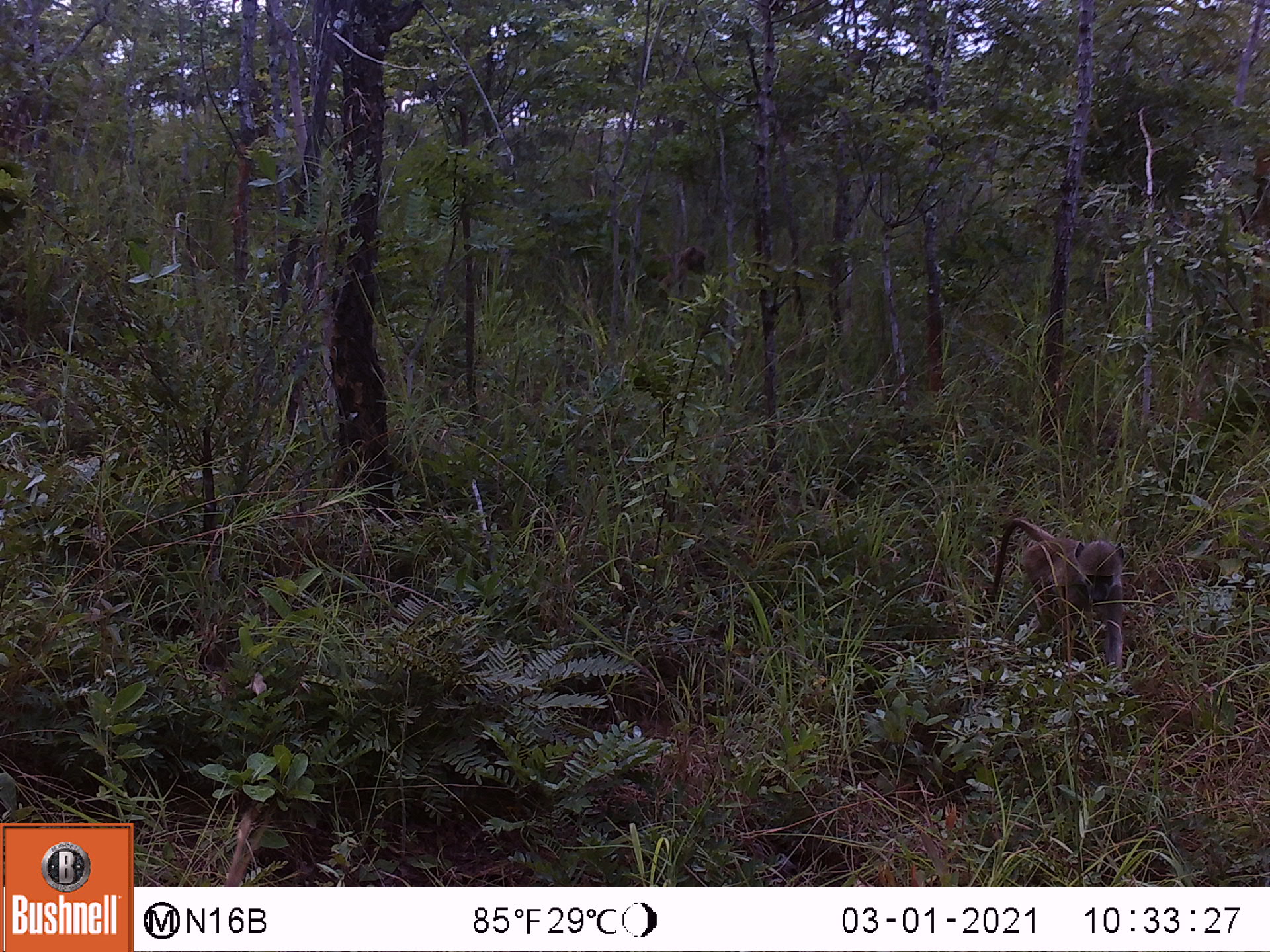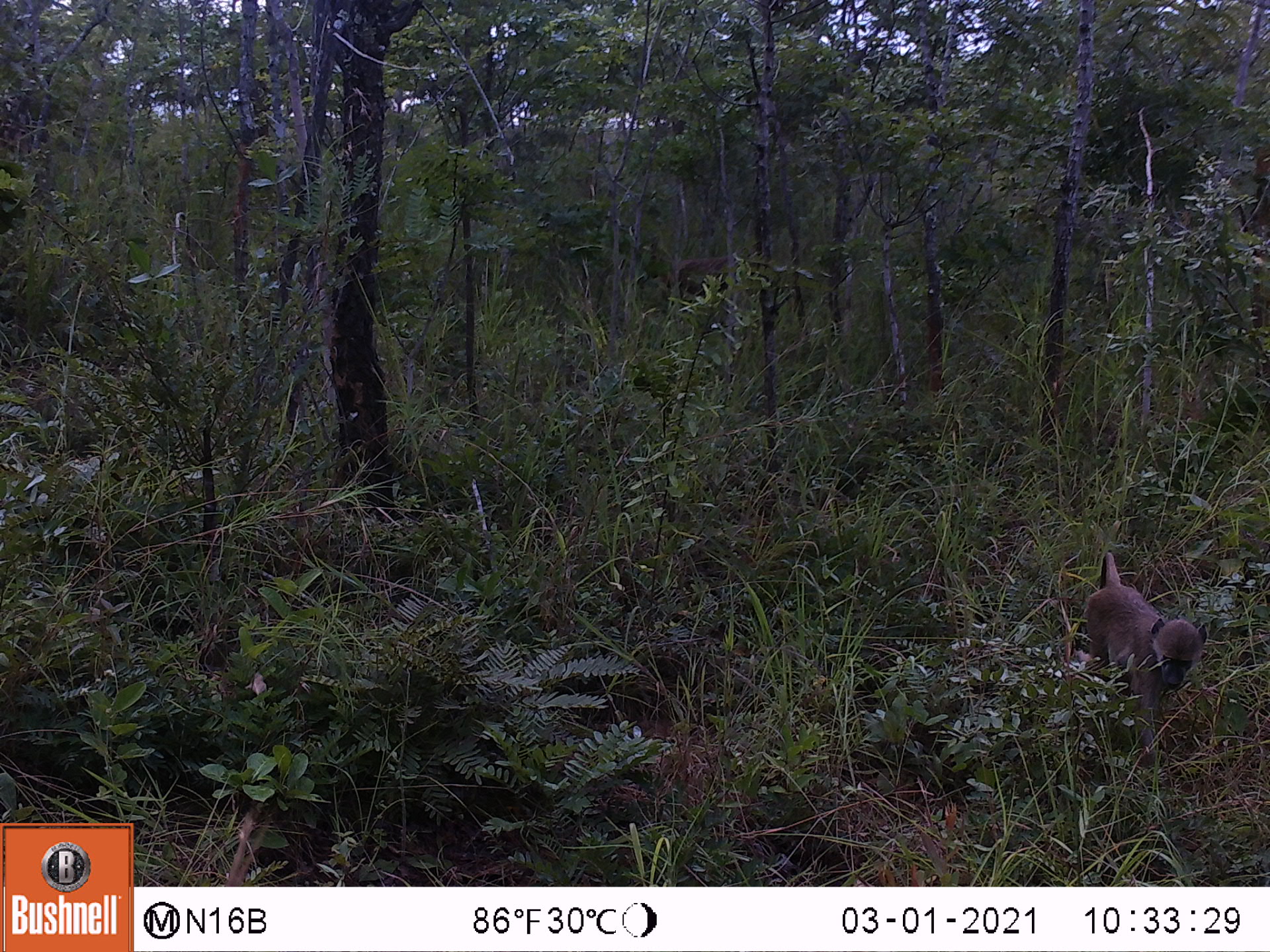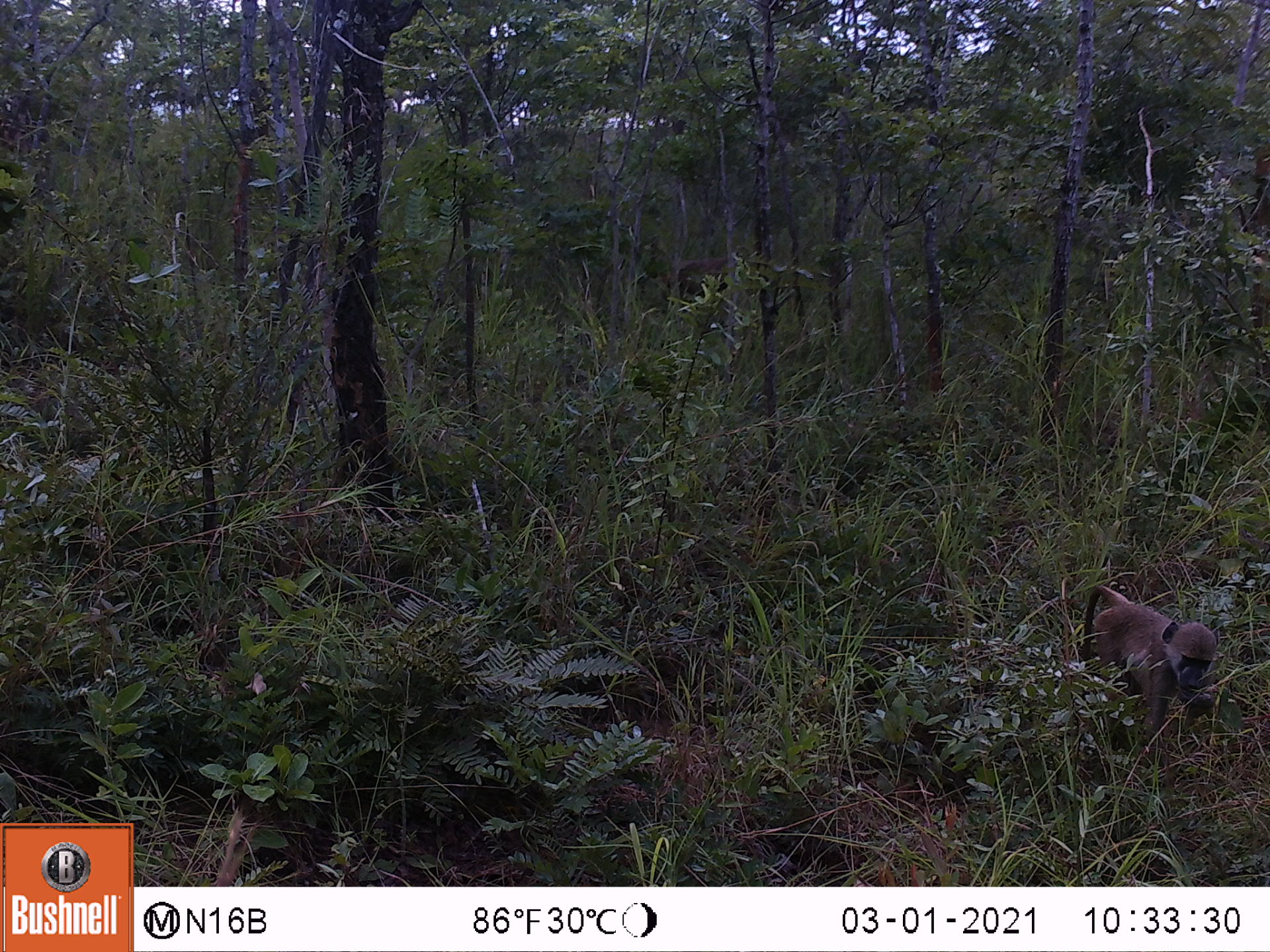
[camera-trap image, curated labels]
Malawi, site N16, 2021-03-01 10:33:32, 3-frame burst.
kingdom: Animalia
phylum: Chordata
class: Mammalia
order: Primates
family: Cercopithecidae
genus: Papio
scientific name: Papio cynocephalus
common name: yellow baboon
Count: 1.